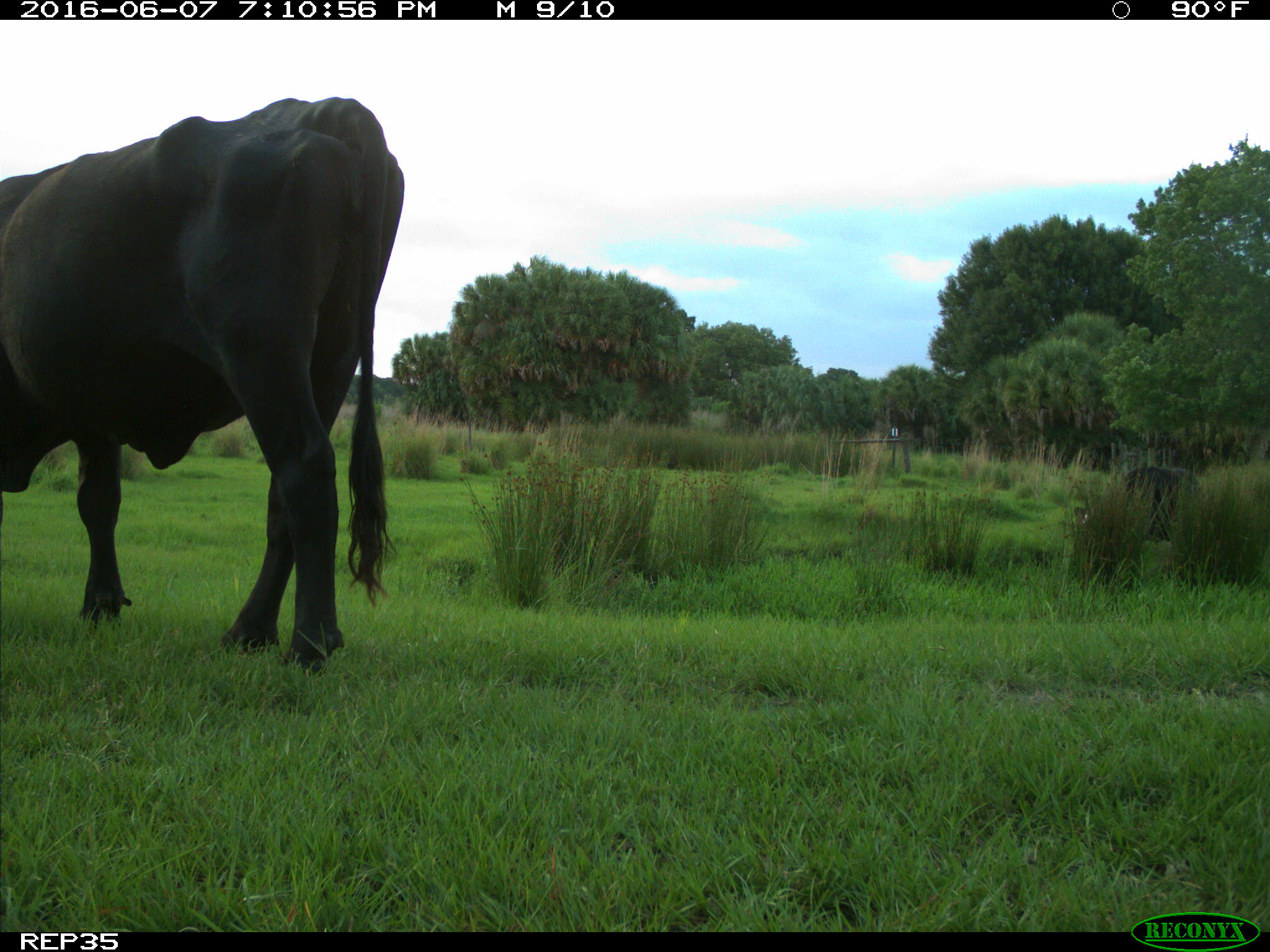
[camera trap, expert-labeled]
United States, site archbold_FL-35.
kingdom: Animalia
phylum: Chordata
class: Mammalia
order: Artiodactyla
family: Bovidae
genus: Bos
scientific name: Bos taurus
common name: domestic cow